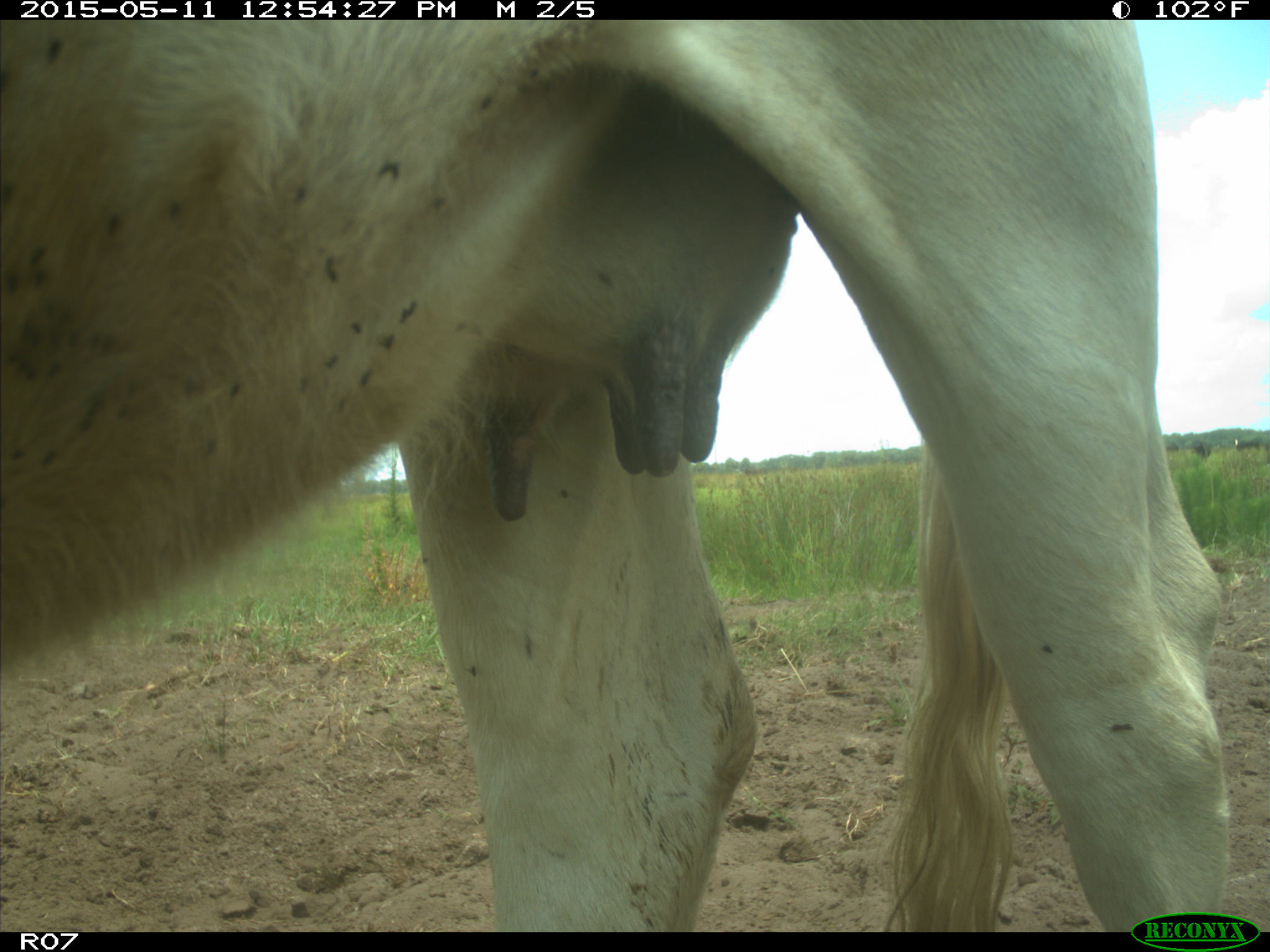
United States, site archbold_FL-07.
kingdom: Animalia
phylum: Chordata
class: Mammalia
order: Artiodactyla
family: Bovidae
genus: Bos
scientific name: Bos taurus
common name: domestic cow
Bos taurus (domestic cow).